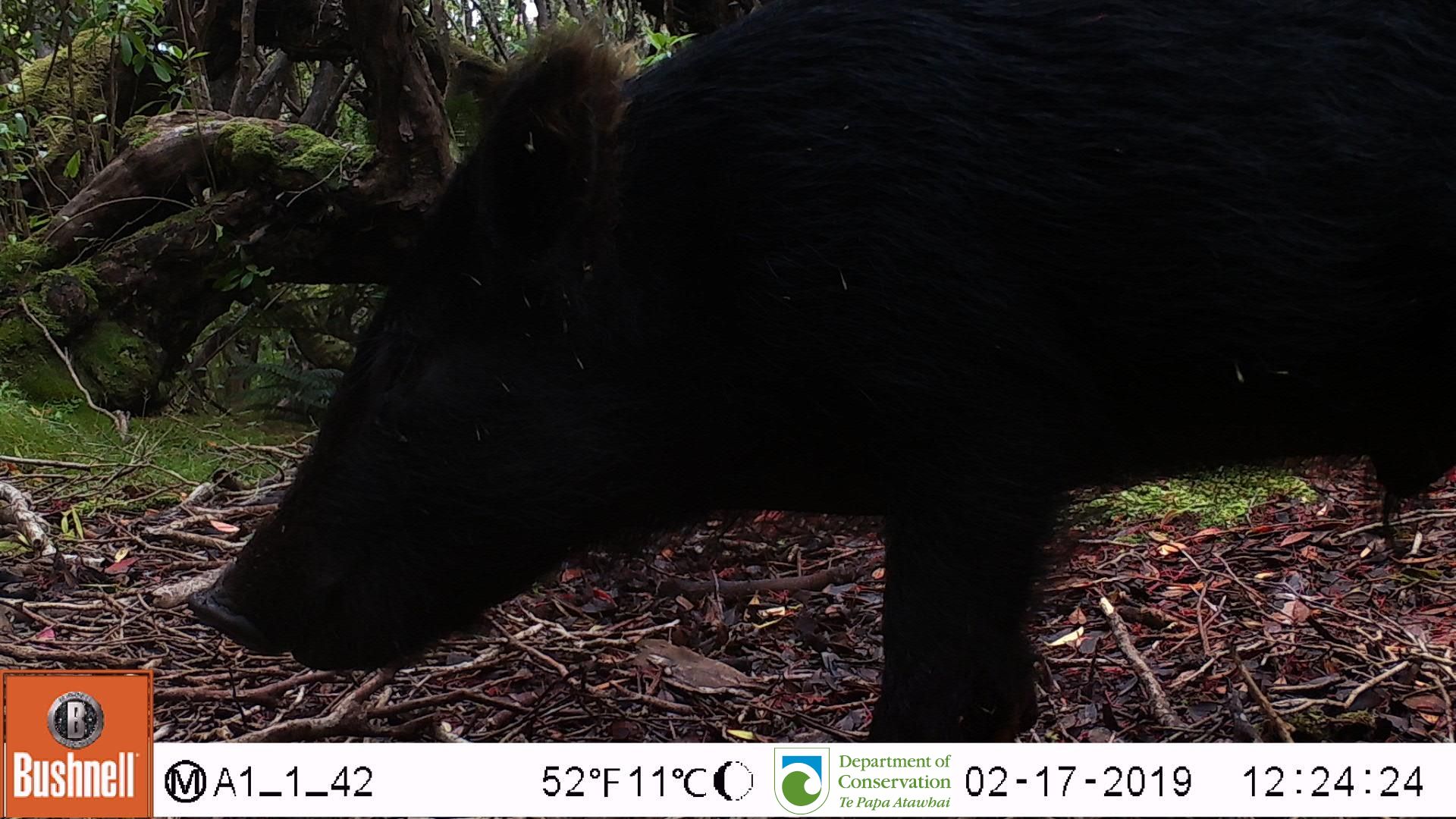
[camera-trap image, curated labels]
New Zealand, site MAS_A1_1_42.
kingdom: Animalia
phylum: Chordata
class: Mammalia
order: Artiodactyla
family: Suidae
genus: Sus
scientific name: Sus scrofa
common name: pig